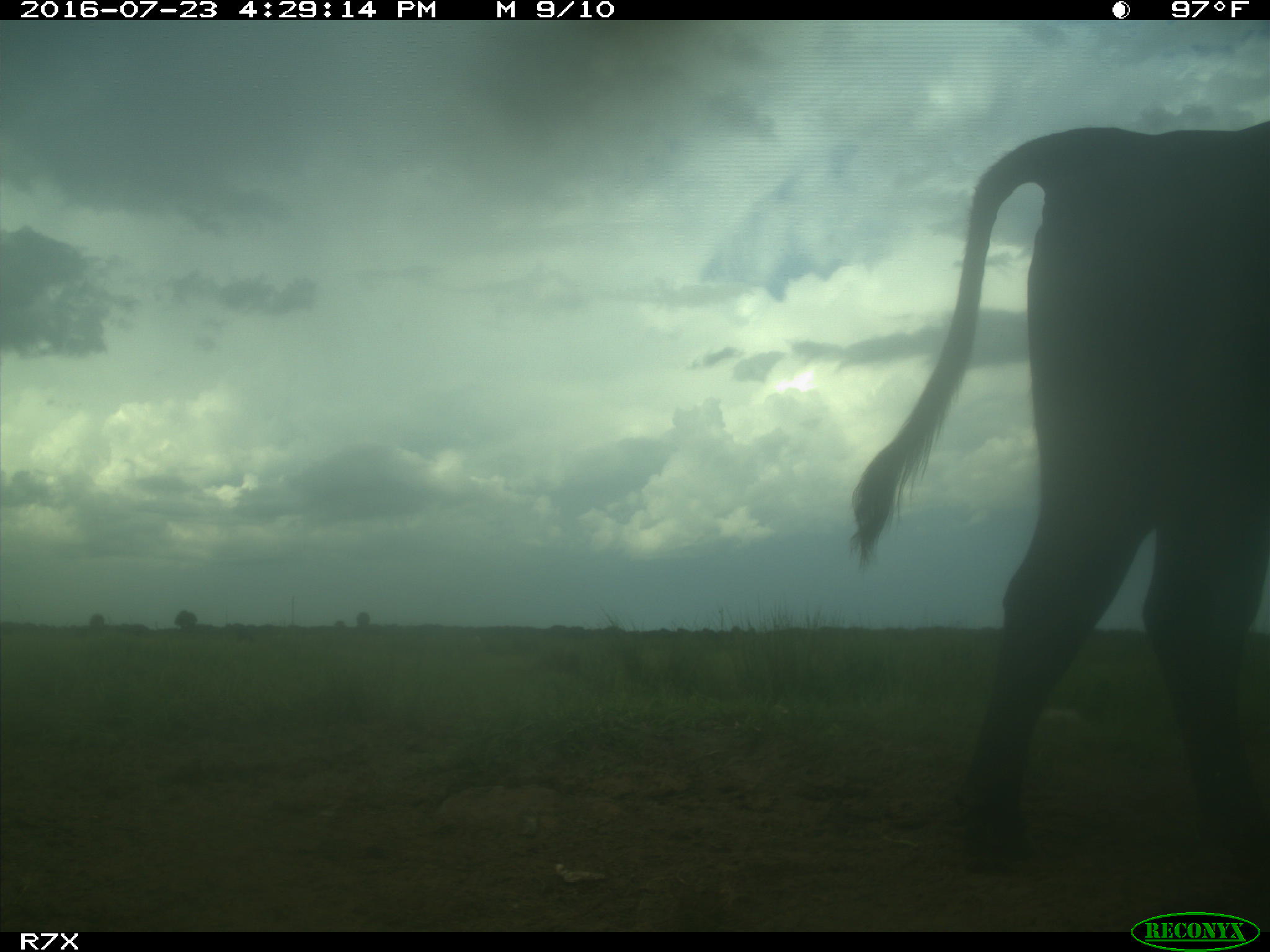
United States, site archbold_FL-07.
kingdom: Animalia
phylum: Chordata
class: Mammalia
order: Artiodactyla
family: Bovidae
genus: Bos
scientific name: Bos taurus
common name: domestic cow